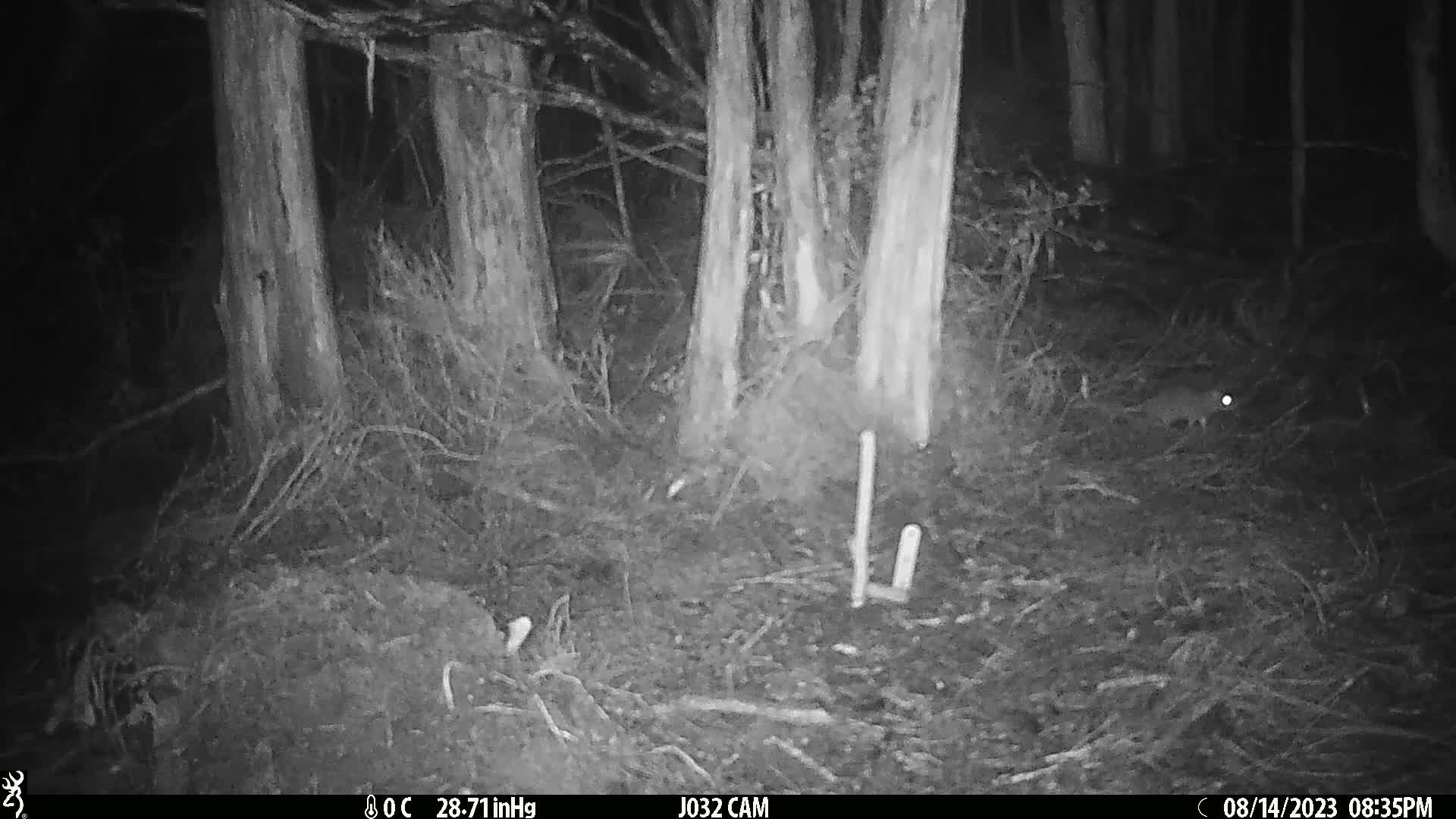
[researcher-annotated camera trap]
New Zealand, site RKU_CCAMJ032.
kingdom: Animalia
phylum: Chordata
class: Mammalia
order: Rodentia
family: Muridae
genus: Rattus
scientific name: Rattus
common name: rat